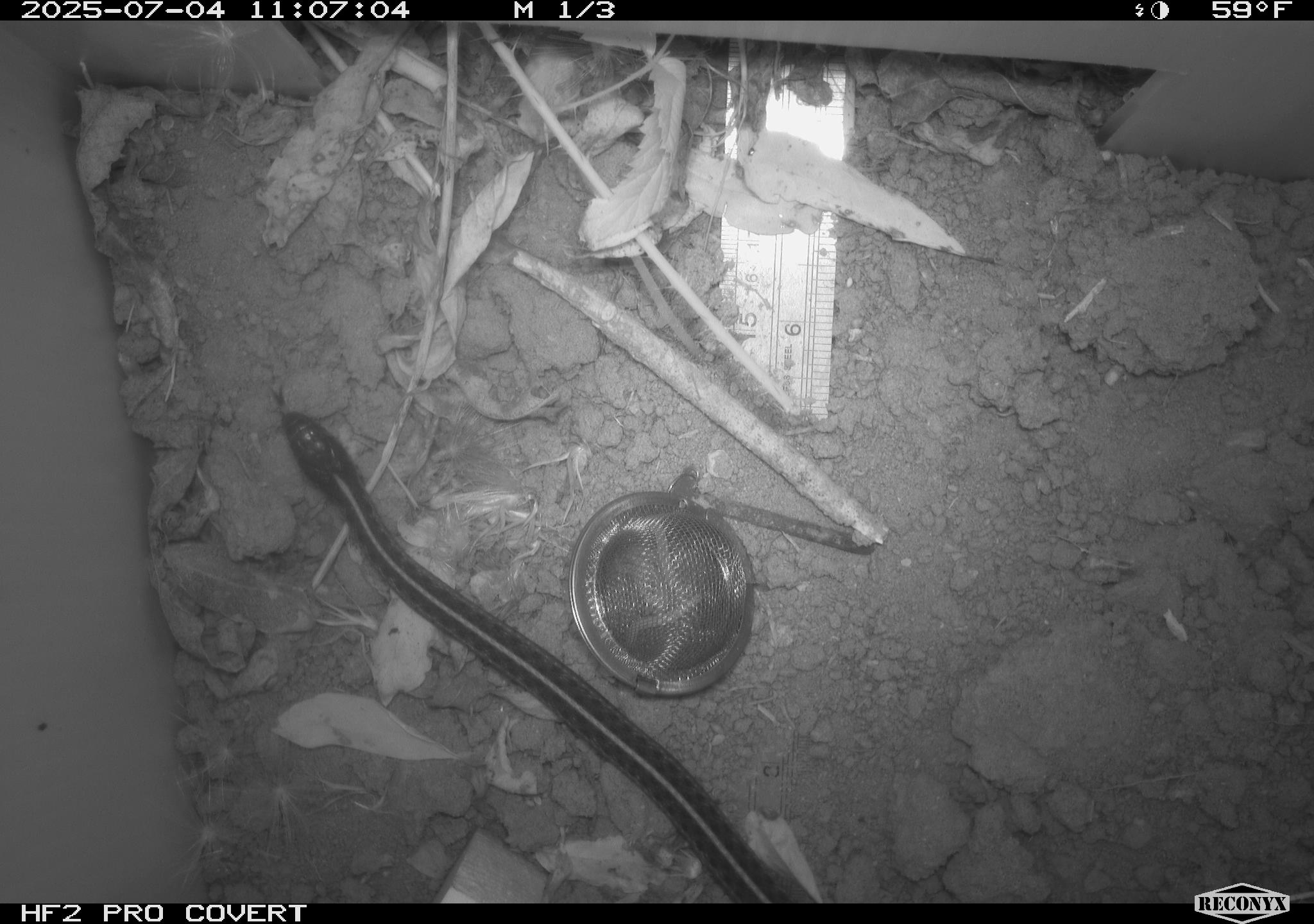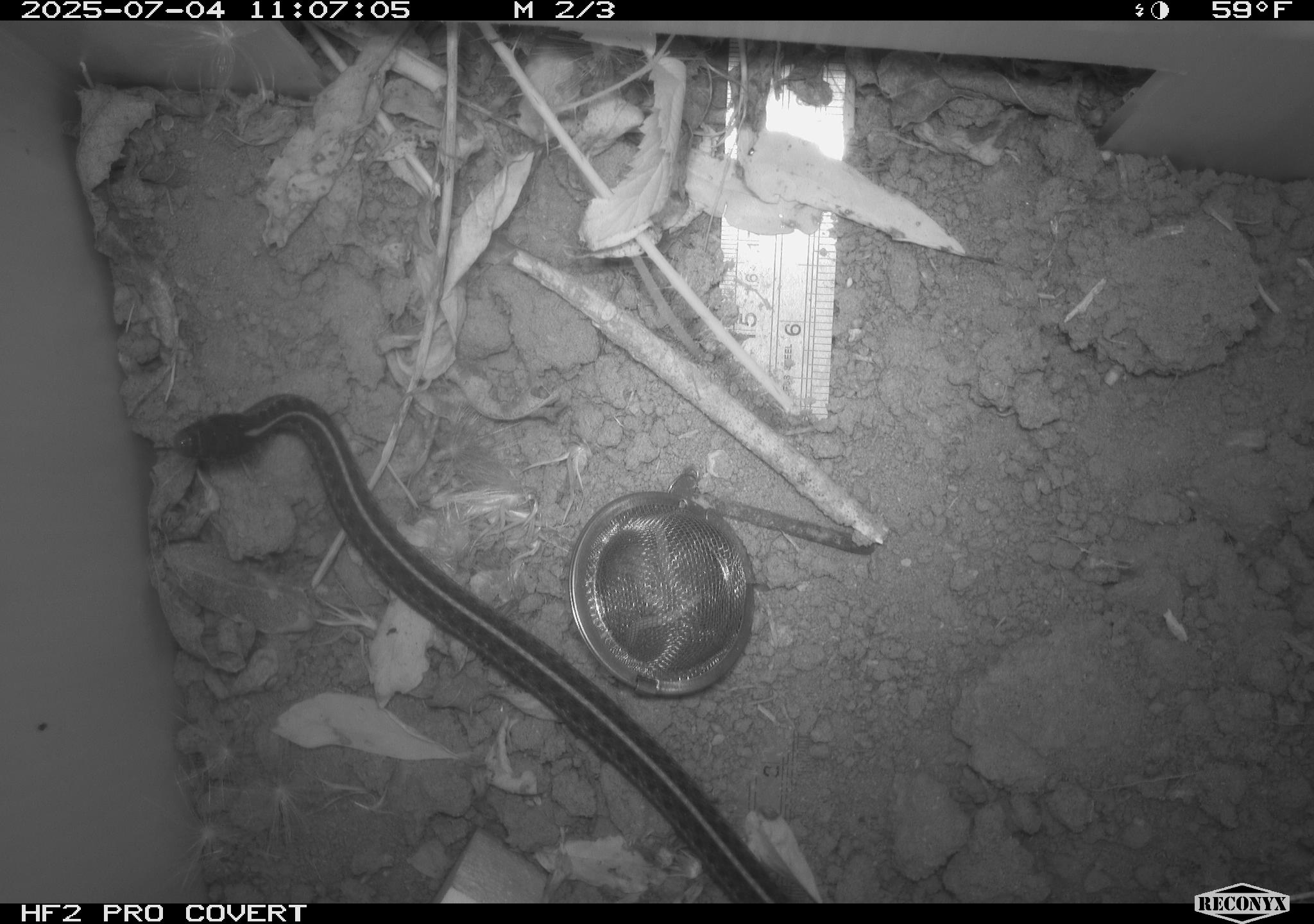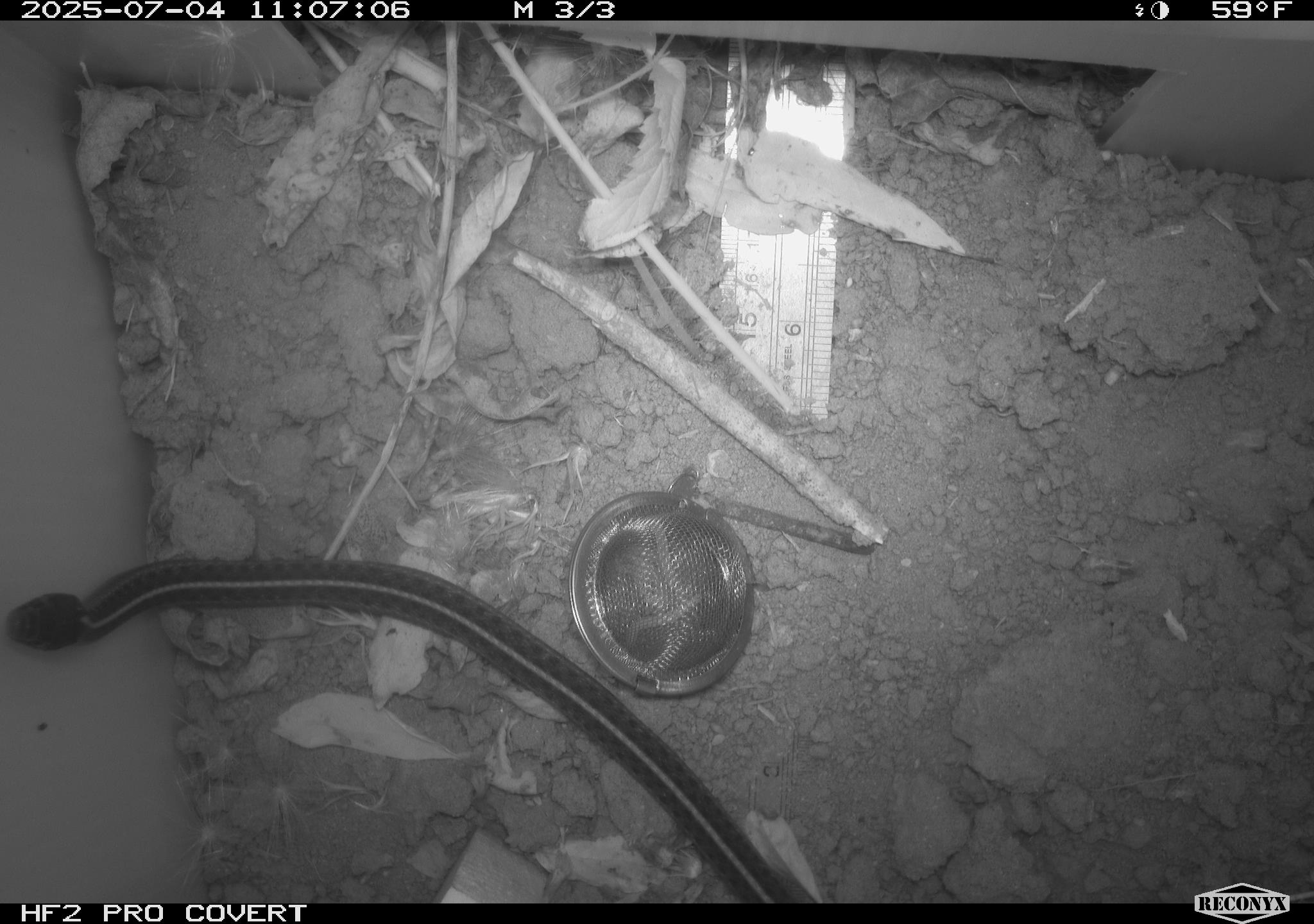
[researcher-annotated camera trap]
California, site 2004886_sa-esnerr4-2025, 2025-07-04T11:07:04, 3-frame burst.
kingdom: Animalia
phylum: Chordata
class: Reptilia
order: Squamata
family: Colubridae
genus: Thamnophis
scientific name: Thamnophis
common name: american gartersnakes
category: thamnophis species